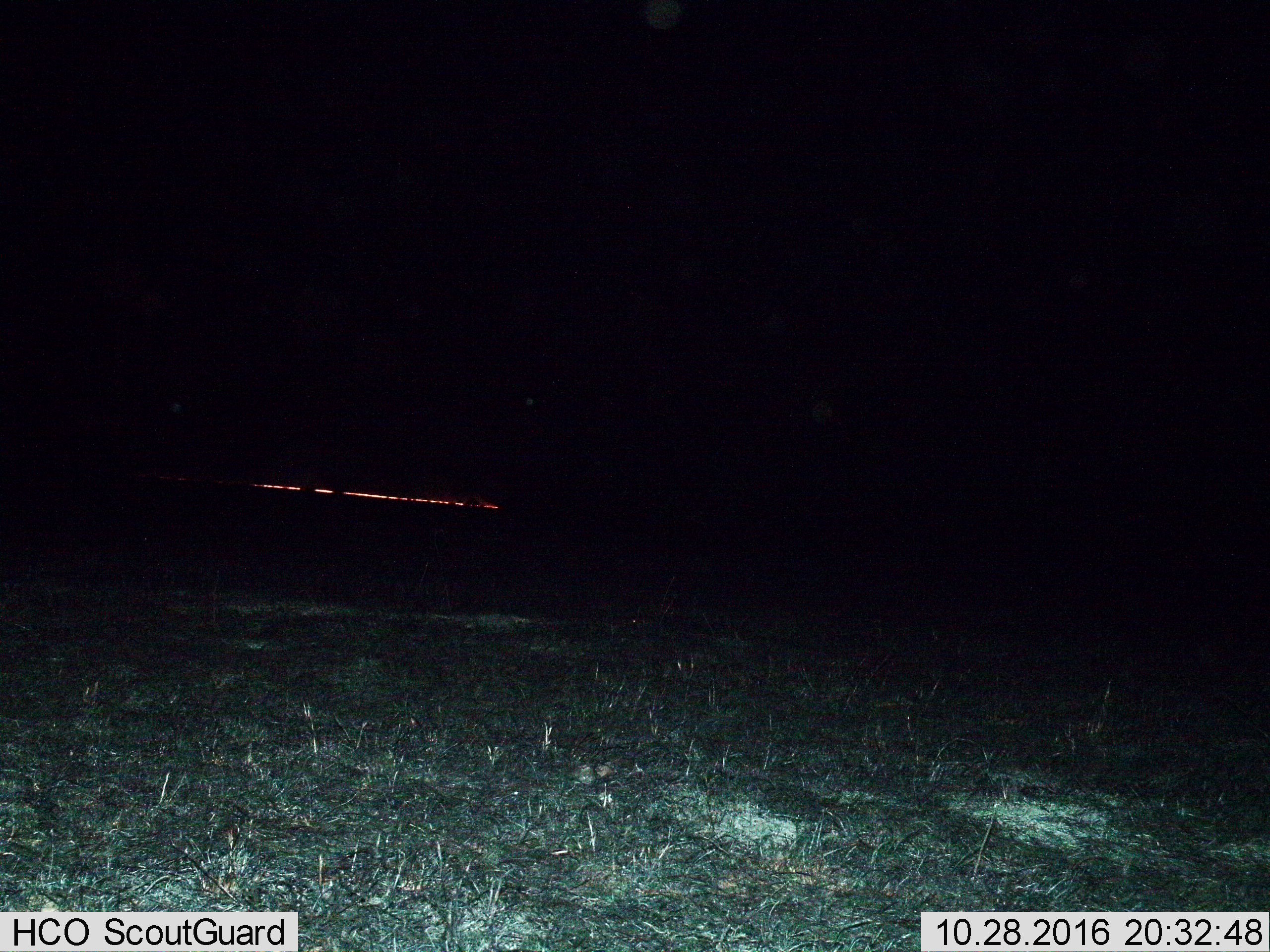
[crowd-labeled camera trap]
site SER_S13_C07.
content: unidentified animal